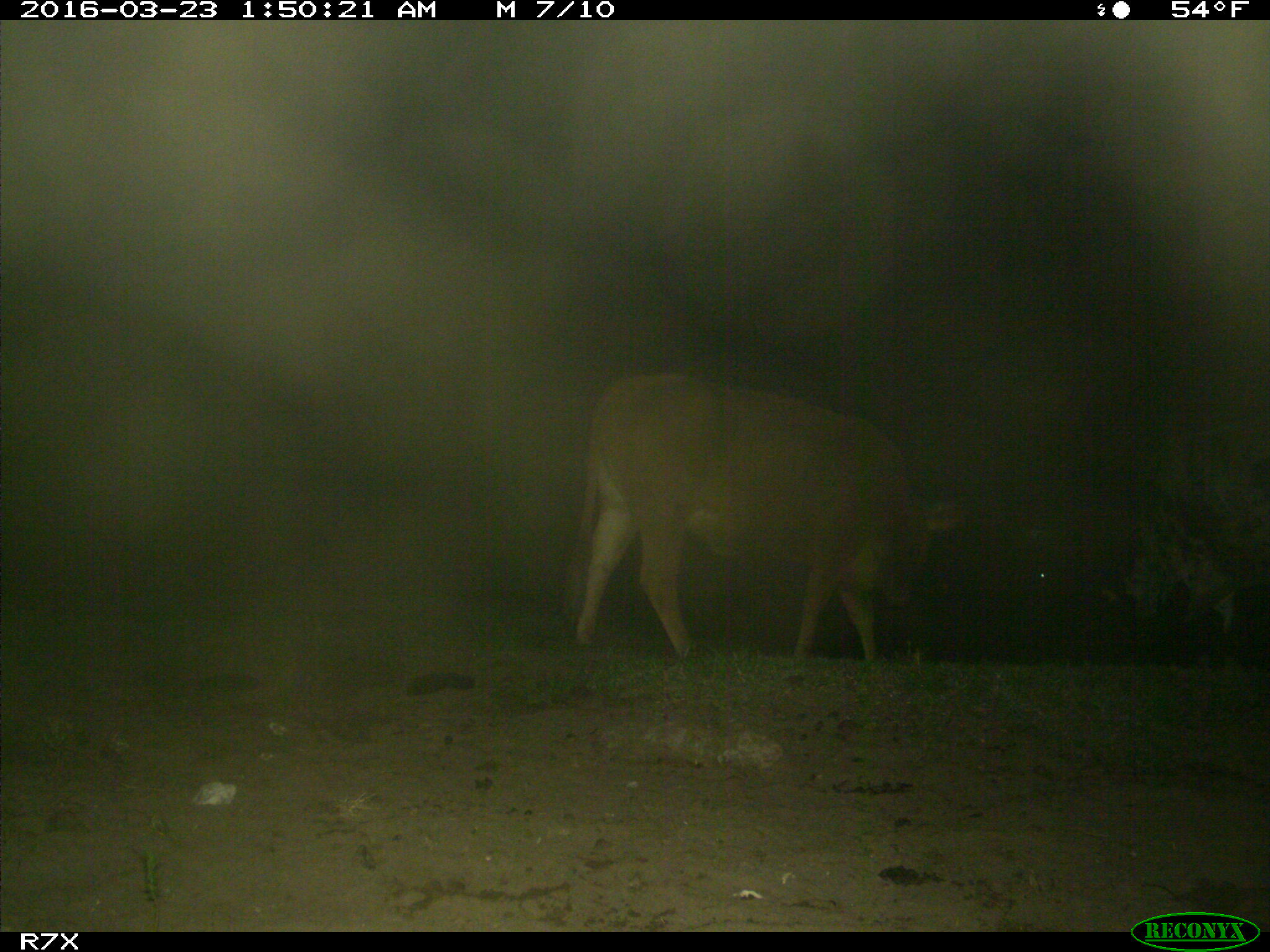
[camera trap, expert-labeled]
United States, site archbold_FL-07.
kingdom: Animalia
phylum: Chordata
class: Mammalia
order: Artiodactyla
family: Bovidae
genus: Bos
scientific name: Bos taurus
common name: domestic cow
Bos taurus (domestic cow).